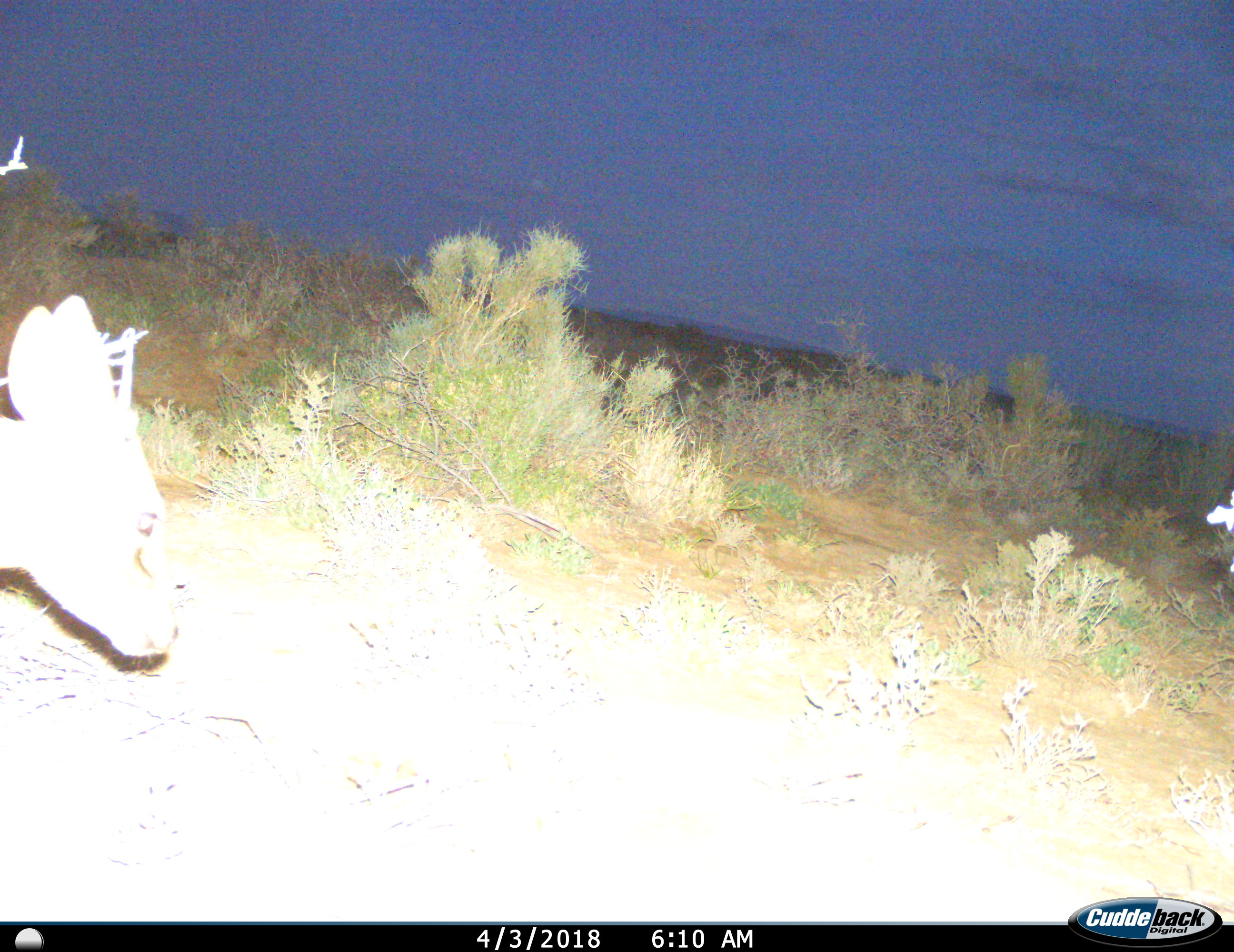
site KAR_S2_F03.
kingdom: Animalia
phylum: Chordata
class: Mammalia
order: Artiodactyla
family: Bovidae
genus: Sylvicapra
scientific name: Sylvicapra grimmia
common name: common duiker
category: duikercommongrey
Duikercommongrey (common duiker) (Sylvicapra grimmia), count 1. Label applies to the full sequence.